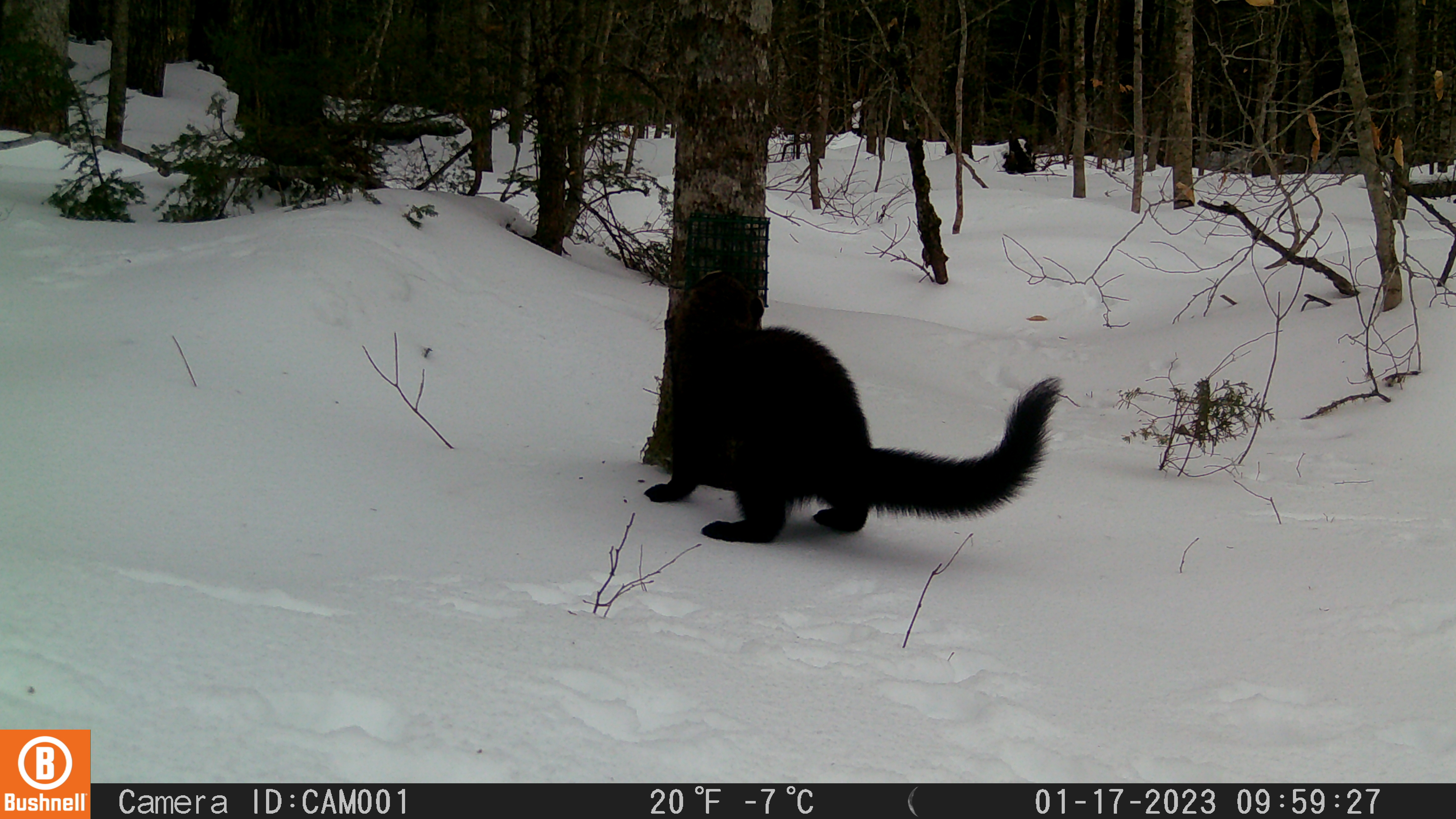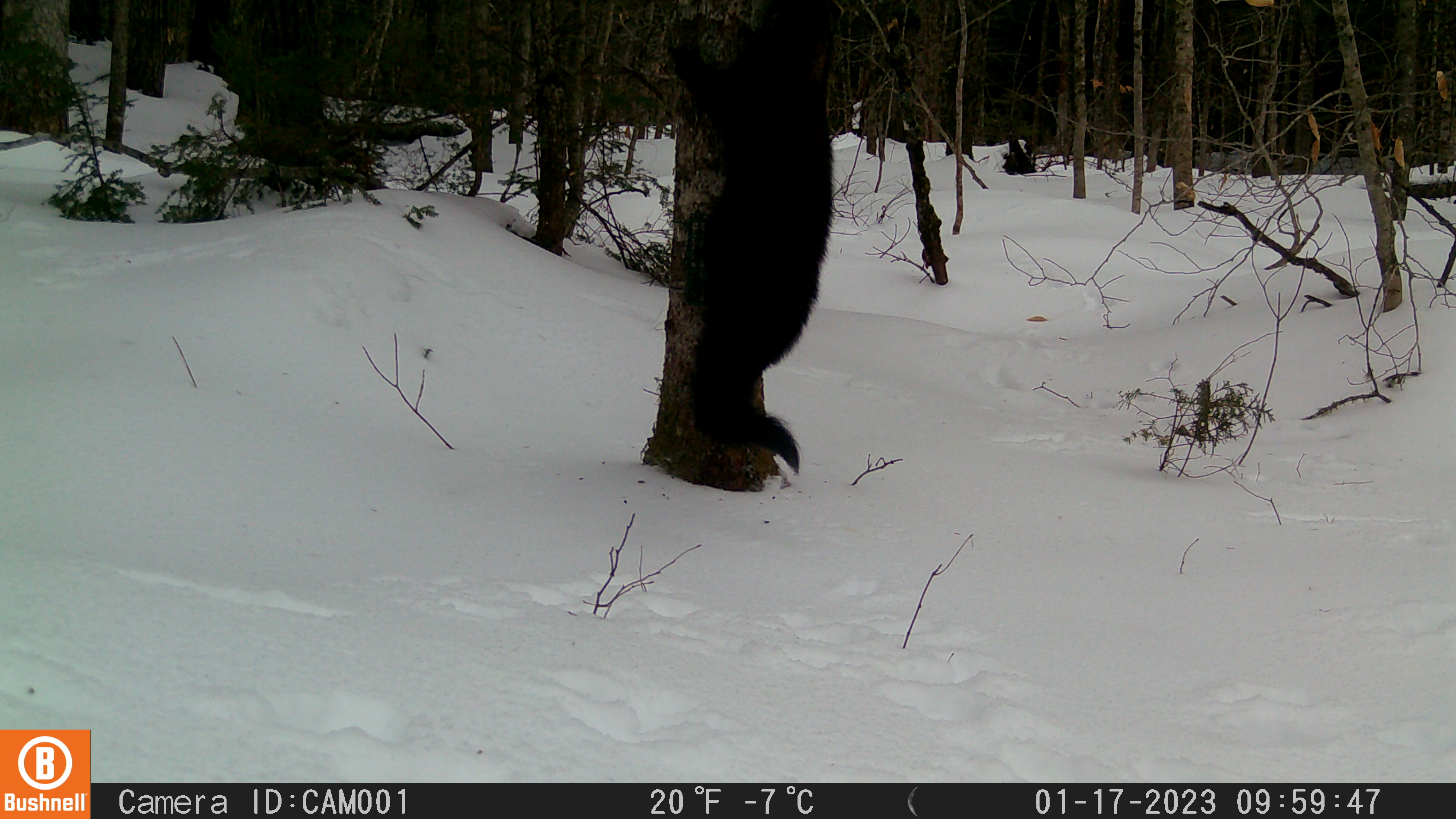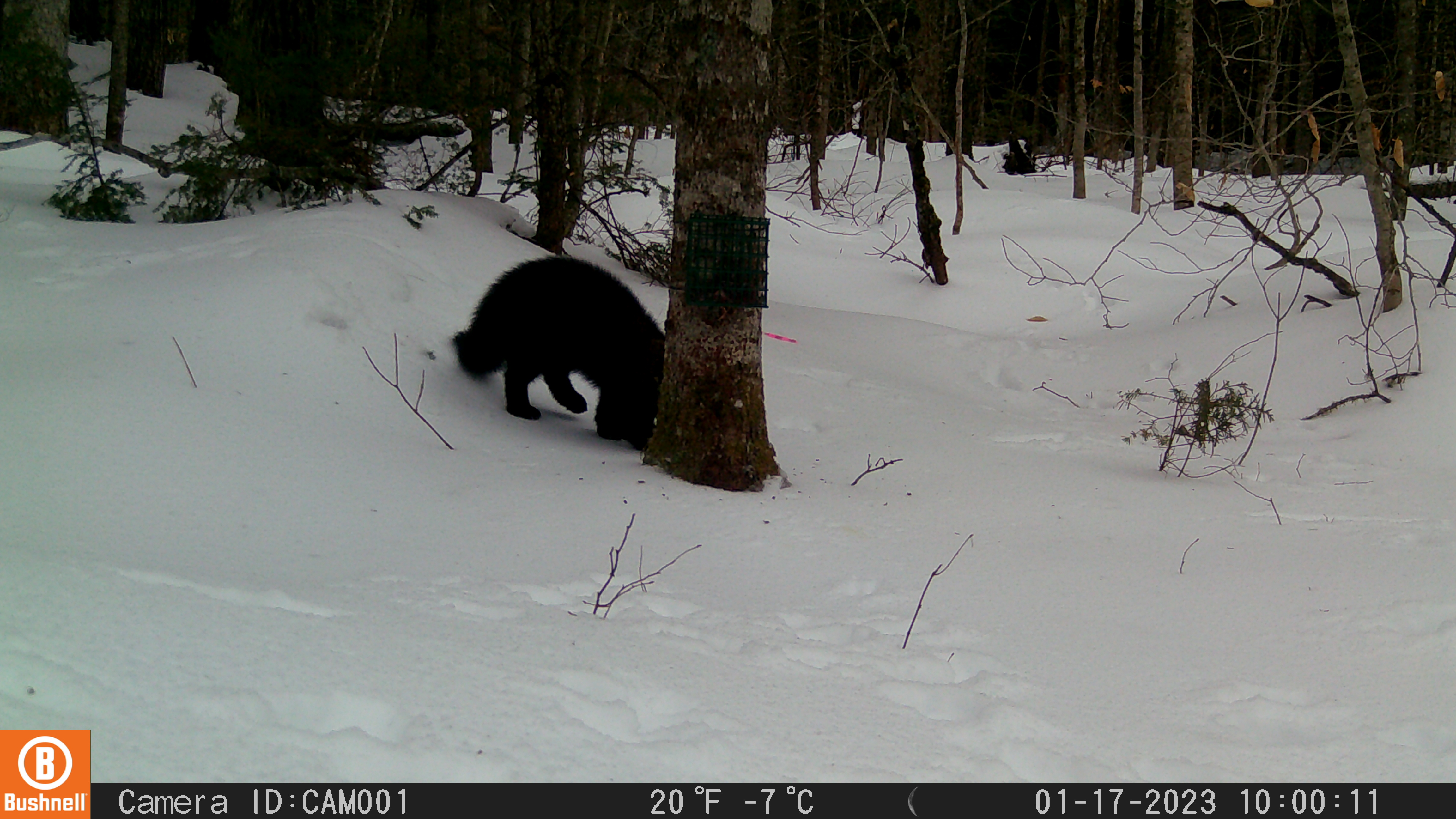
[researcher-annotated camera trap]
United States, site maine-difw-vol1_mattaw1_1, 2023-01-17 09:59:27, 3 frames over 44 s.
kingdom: Animalia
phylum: Chordata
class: Mammalia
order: Carnivora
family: Mustelidae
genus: Pekania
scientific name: Pekania pennanti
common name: fisher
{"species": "fisher (Pekania pennanti)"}